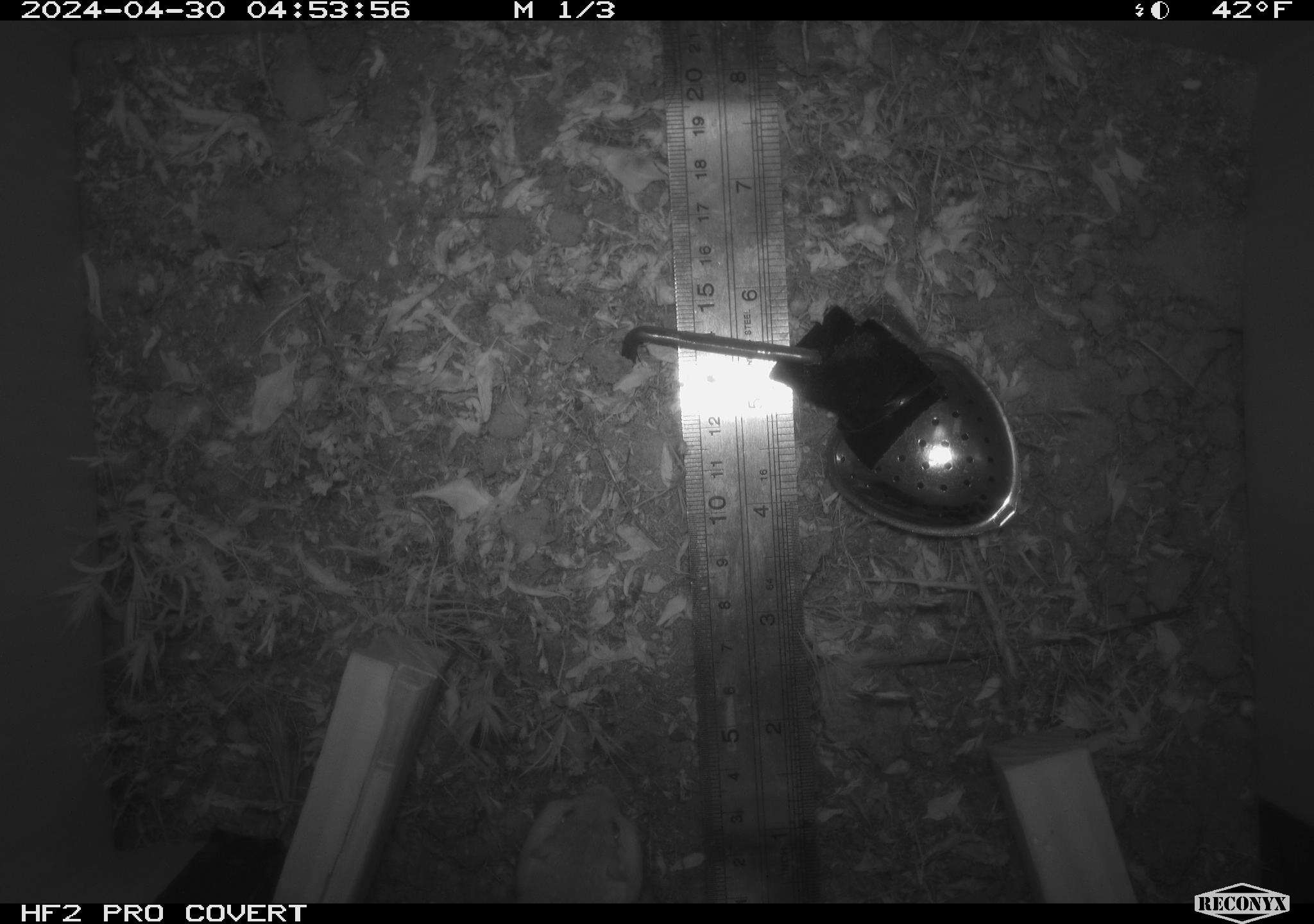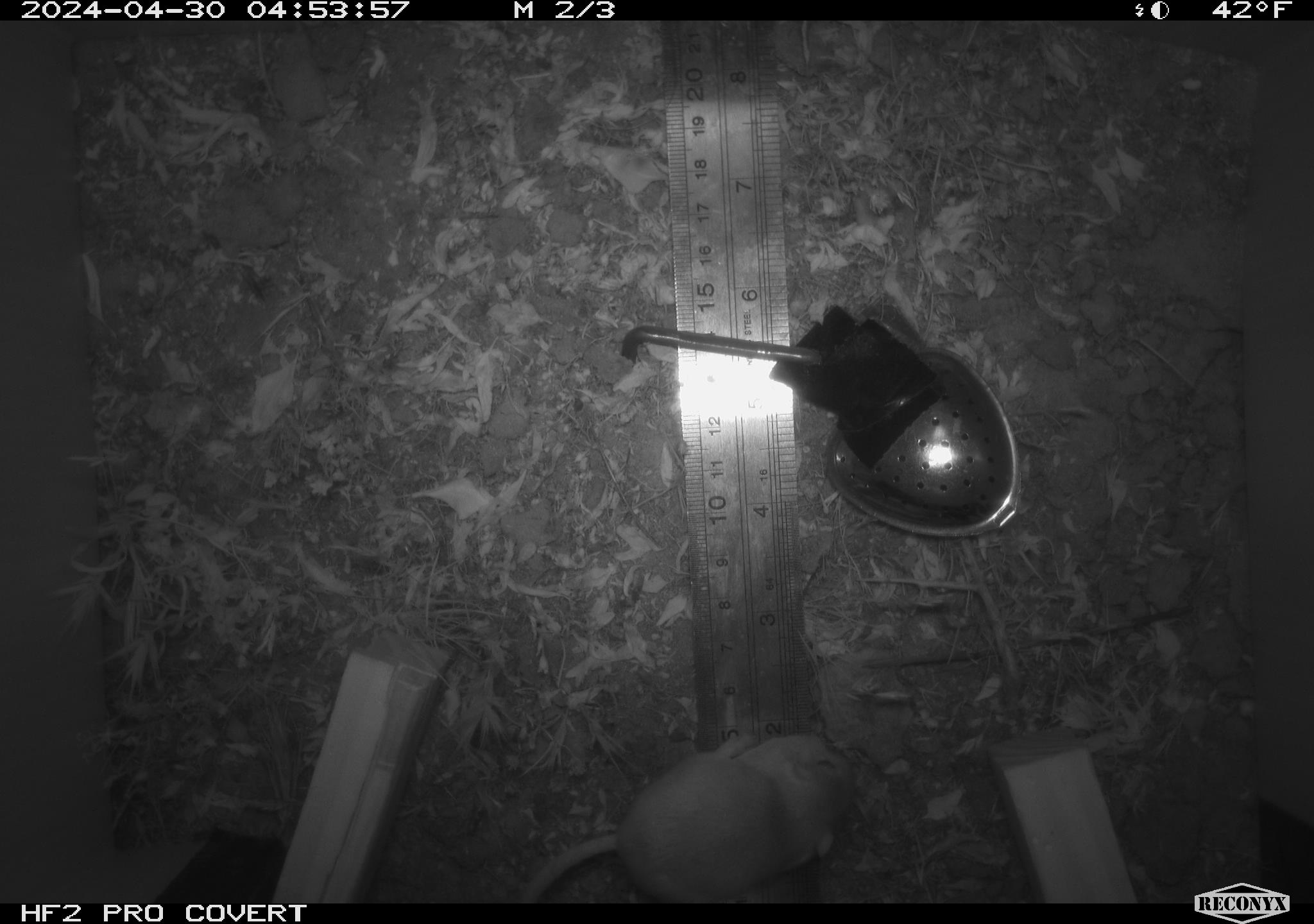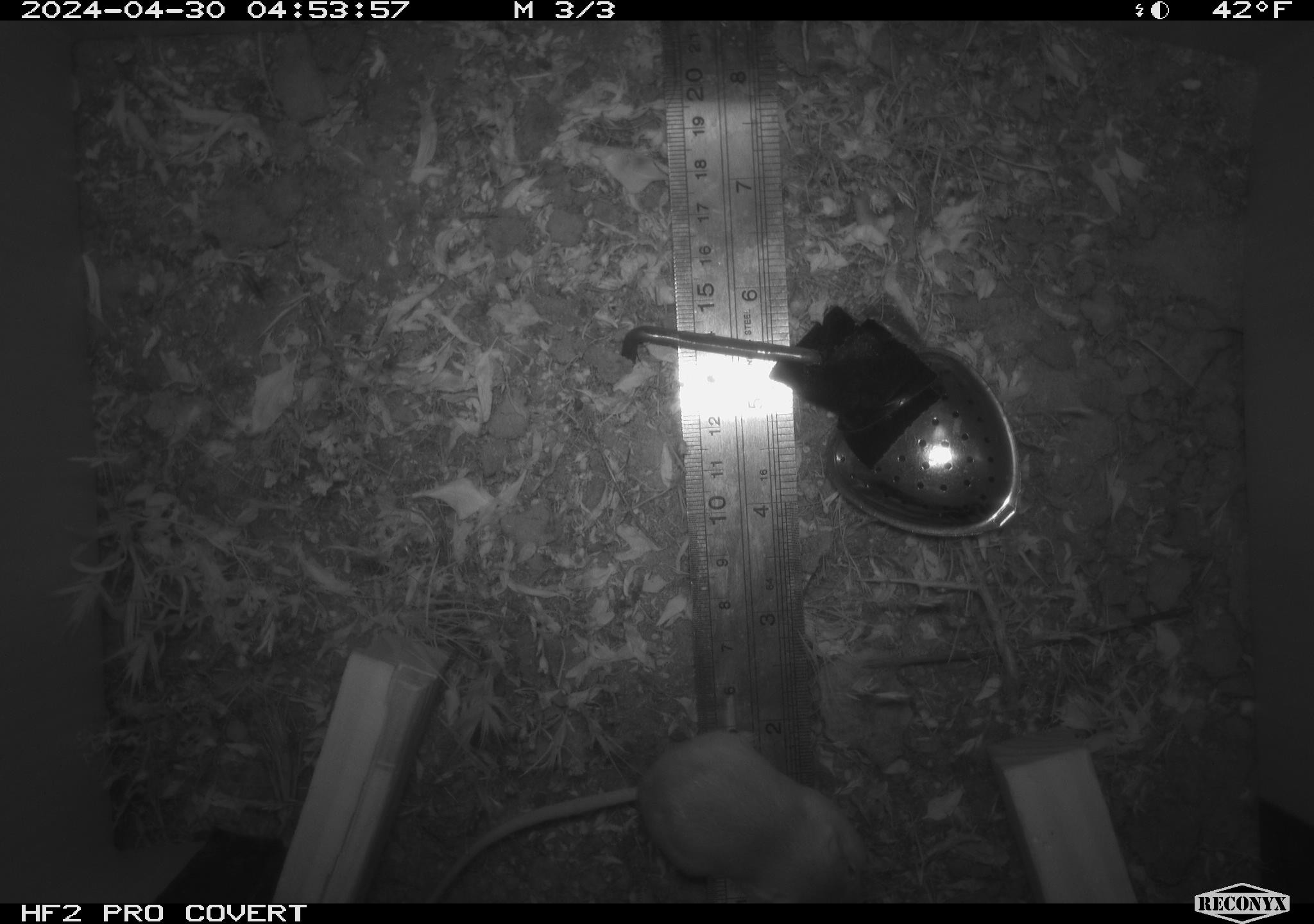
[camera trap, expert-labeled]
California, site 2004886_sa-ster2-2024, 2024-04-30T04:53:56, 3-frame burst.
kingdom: Animalia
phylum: Chordata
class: Mammalia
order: Rodentia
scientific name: Rodentia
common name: mouse species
Mouse species (Rodentia).